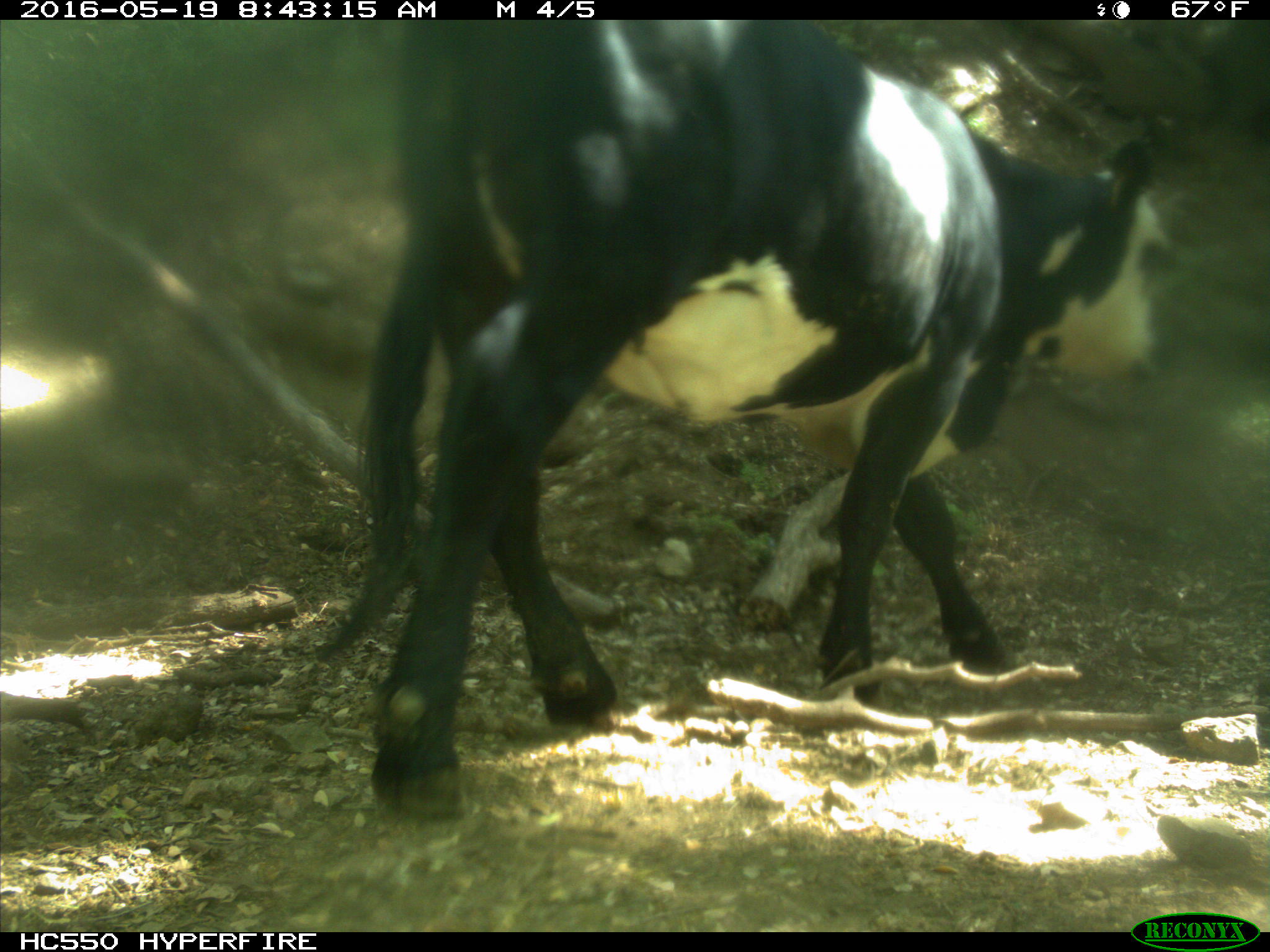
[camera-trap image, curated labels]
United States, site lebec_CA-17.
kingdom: Animalia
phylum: Chordata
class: Mammalia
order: Artiodactyla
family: Bovidae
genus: Bos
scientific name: Bos taurus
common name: domestic cow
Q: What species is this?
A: Bos taurus (domestic cow).